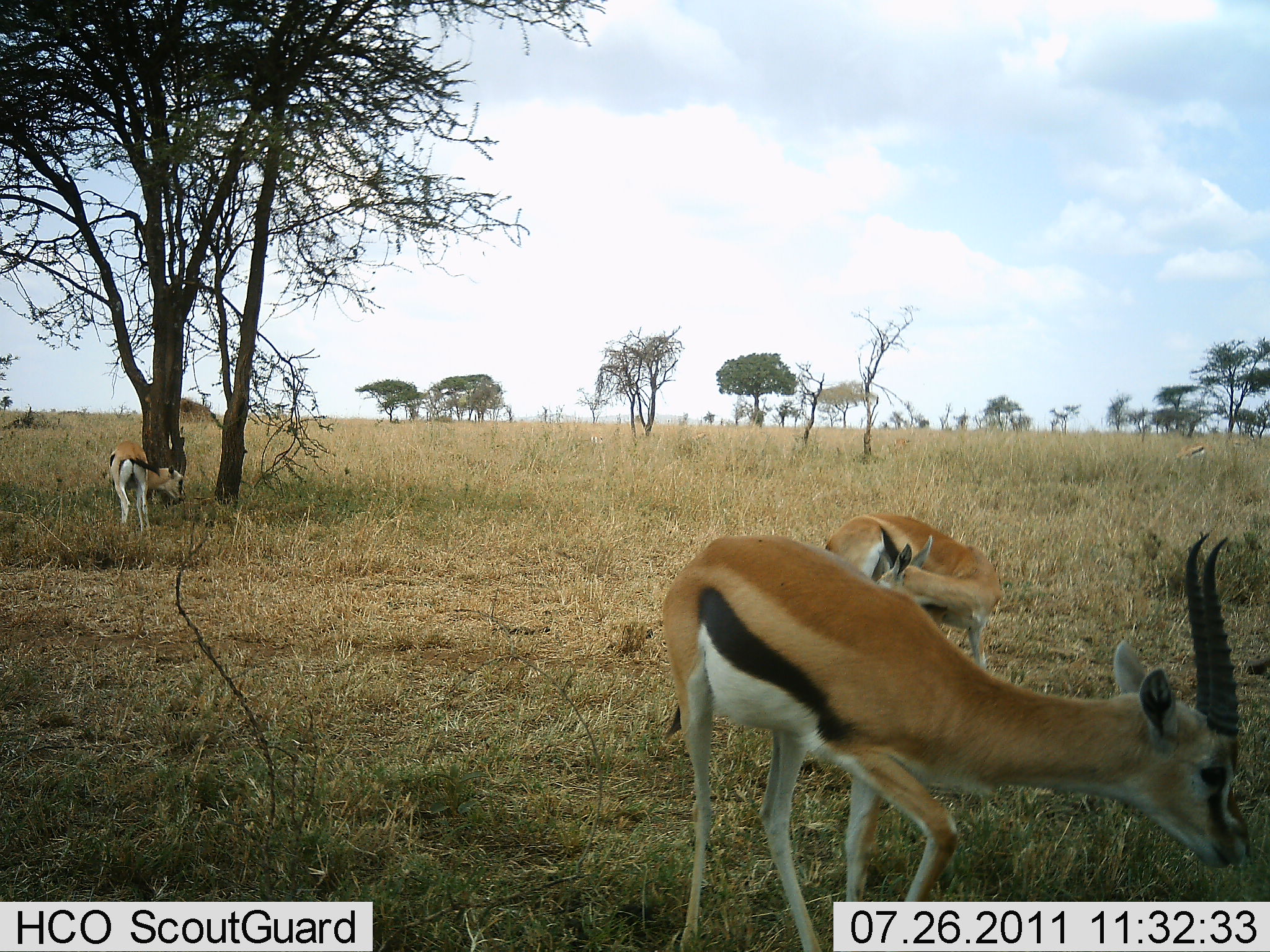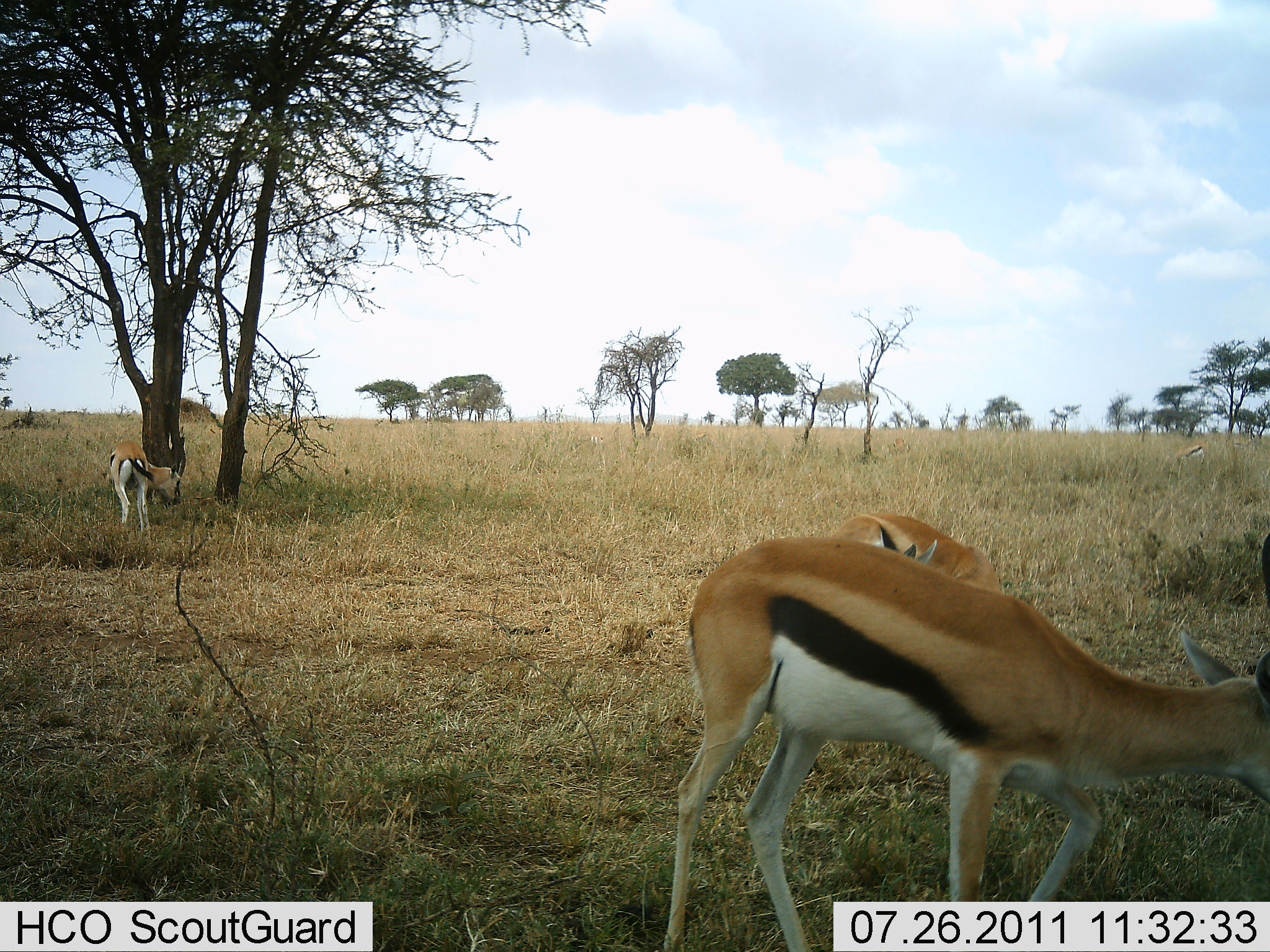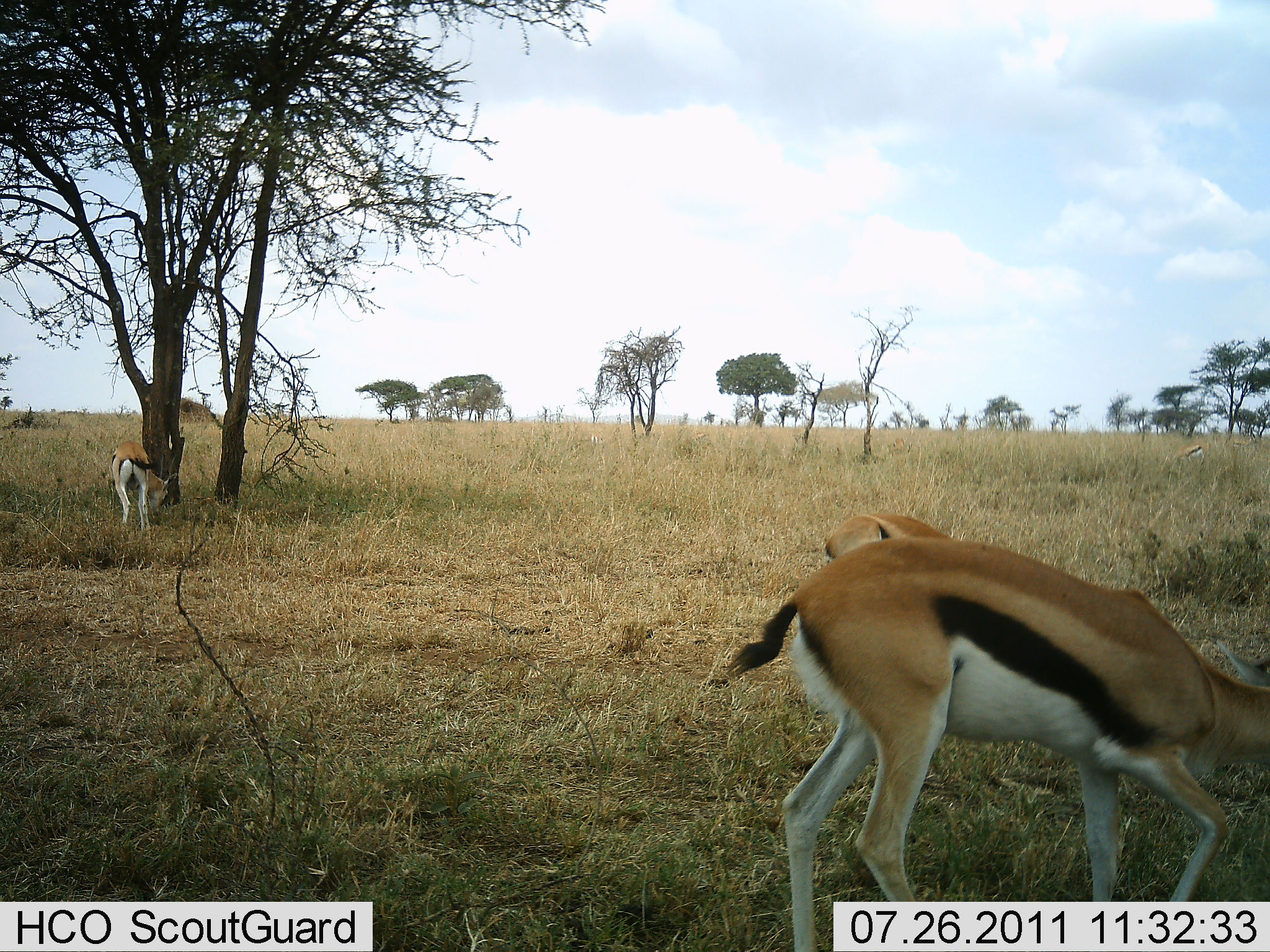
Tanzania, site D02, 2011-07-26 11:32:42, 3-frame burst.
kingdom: Animalia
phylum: Chordata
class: Mammalia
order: Artiodactyla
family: Bovidae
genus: Eudorcas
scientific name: Eudorcas thomsonii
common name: thomson's gazelle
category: gazellethomsons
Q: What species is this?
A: Gazellethomsons (thomson's gazelle) (Eudorcas thomsonii).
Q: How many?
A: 3.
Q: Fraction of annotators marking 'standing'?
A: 62%.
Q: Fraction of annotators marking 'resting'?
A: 8%.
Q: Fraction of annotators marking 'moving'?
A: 46%.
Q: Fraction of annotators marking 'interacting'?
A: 0%.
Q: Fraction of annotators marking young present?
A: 0%.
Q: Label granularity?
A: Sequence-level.